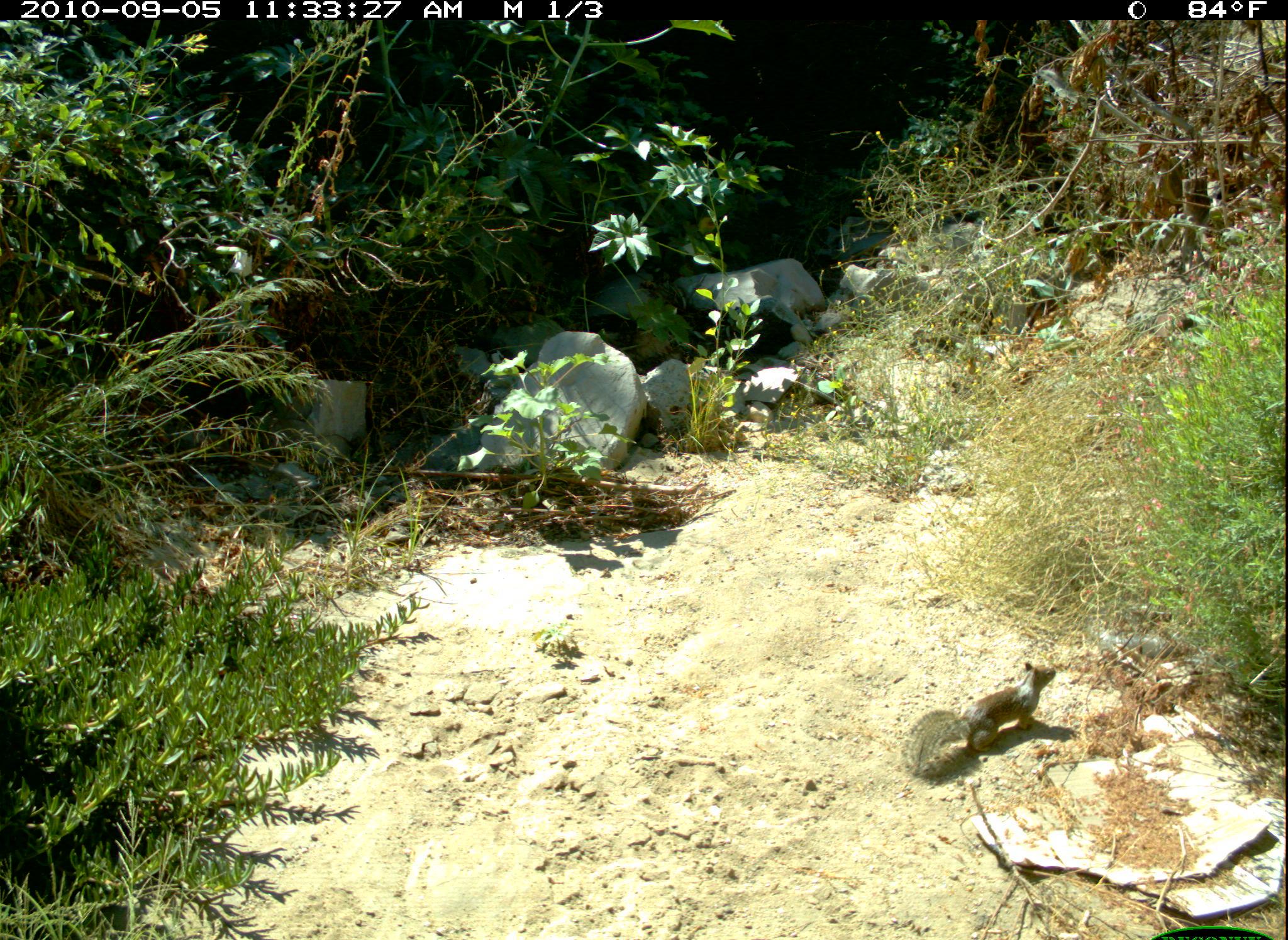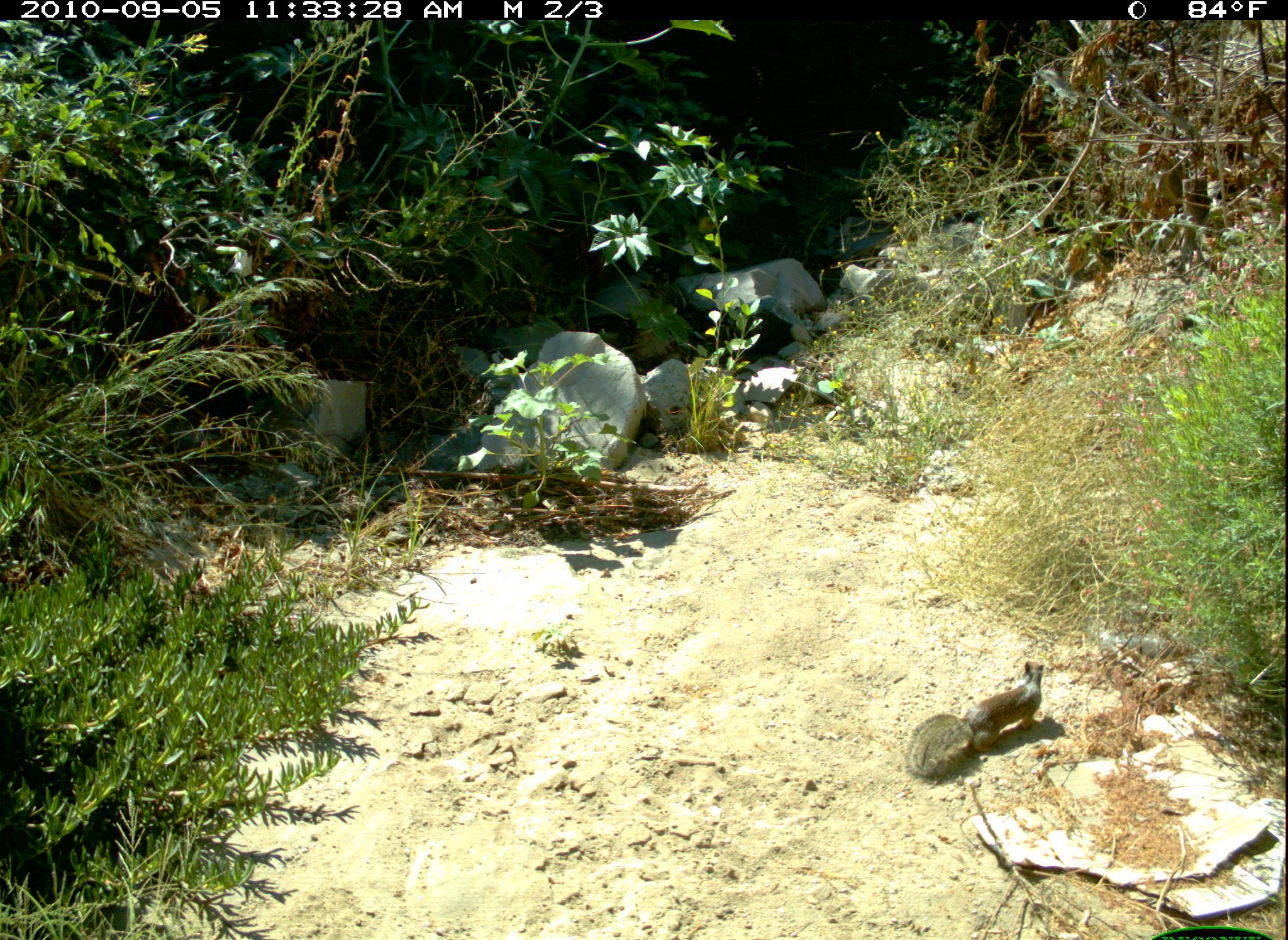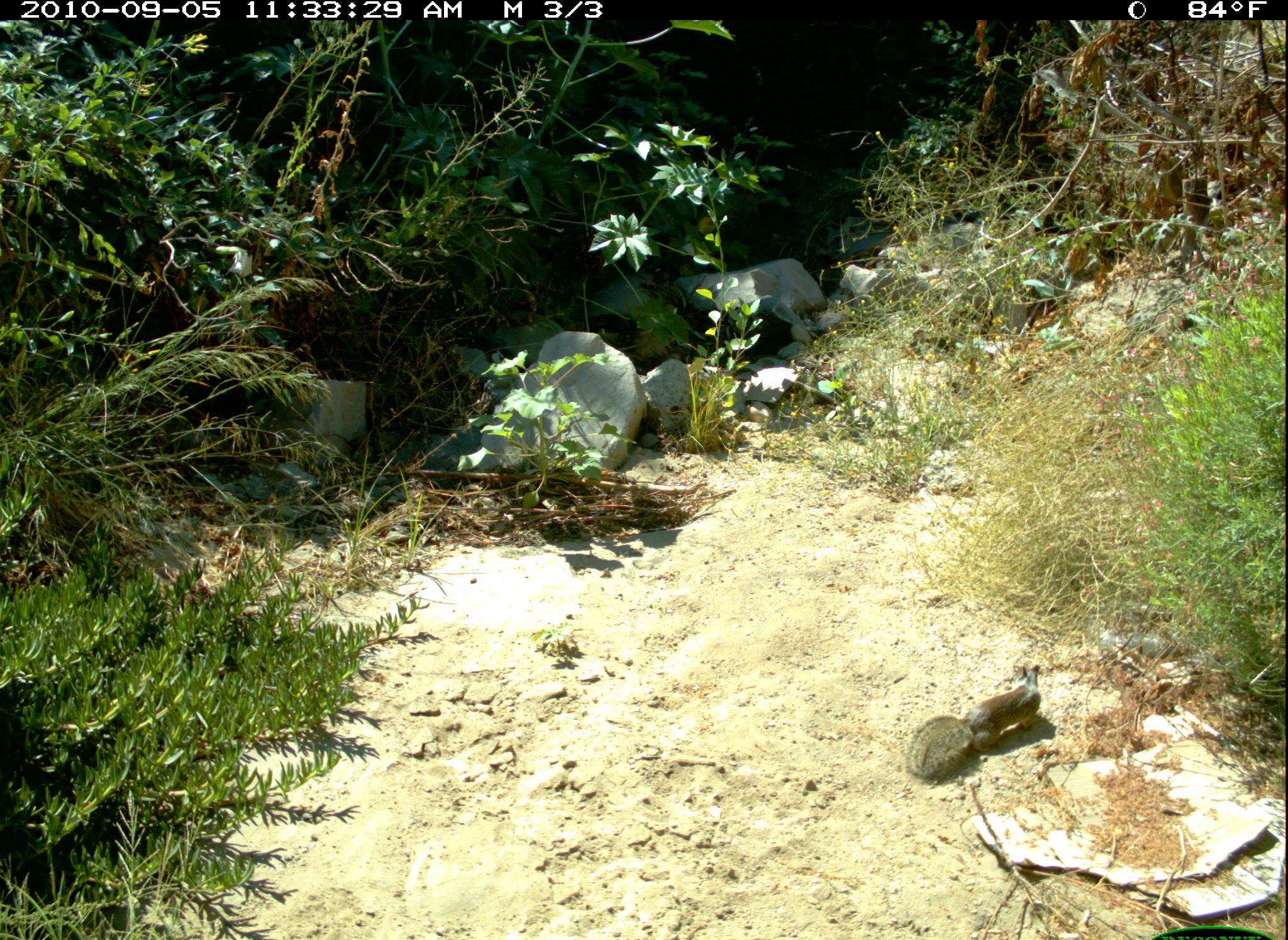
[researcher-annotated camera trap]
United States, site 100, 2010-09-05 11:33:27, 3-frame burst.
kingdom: Animalia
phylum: Chordata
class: Mammalia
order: Rodentia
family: Sciuridae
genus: Sciurus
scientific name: Sciurus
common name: squirrel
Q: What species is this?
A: Squirrel (Sciurus).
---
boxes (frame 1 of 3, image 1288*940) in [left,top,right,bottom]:
squirrel: [881,649,1071,789]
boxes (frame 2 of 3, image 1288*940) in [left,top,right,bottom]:
squirrel: [894,654,1053,789]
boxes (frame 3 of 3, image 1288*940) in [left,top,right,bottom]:
squirrel: [884,657,1077,791]